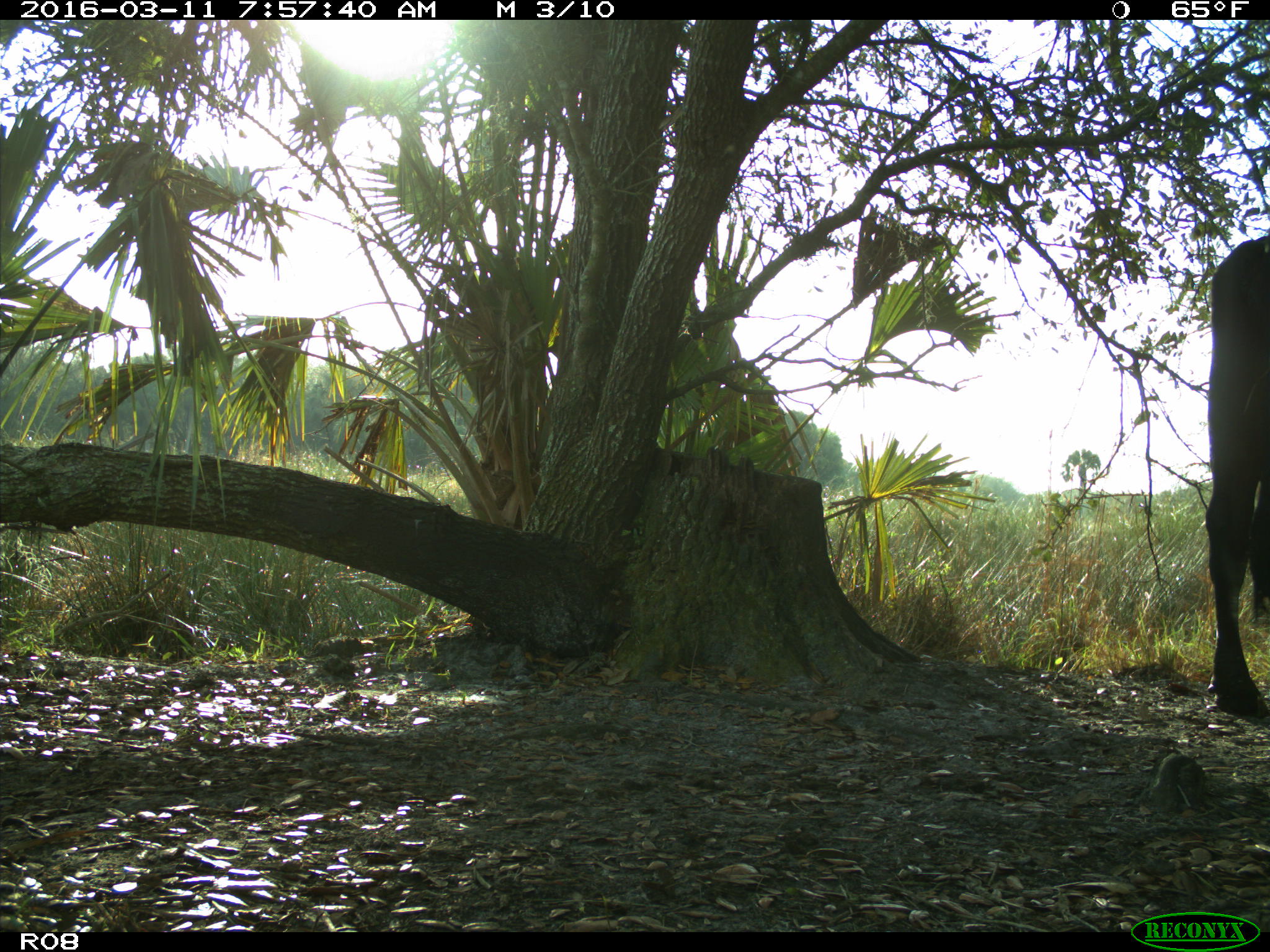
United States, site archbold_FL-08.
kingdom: Animalia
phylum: Chordata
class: Mammalia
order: Artiodactyla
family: Bovidae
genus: Bos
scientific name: Bos taurus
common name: domestic cow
Bos taurus (domestic cow).